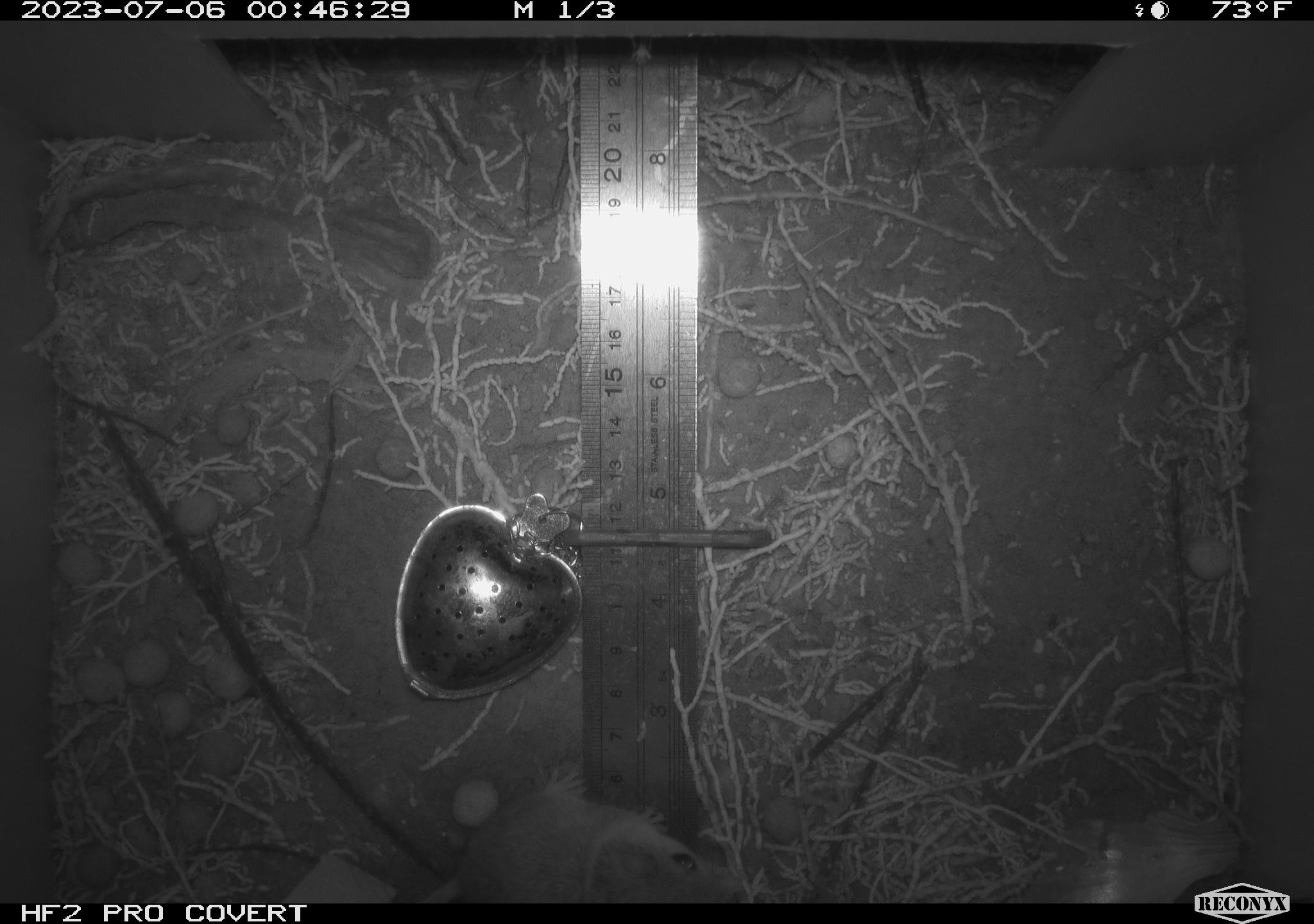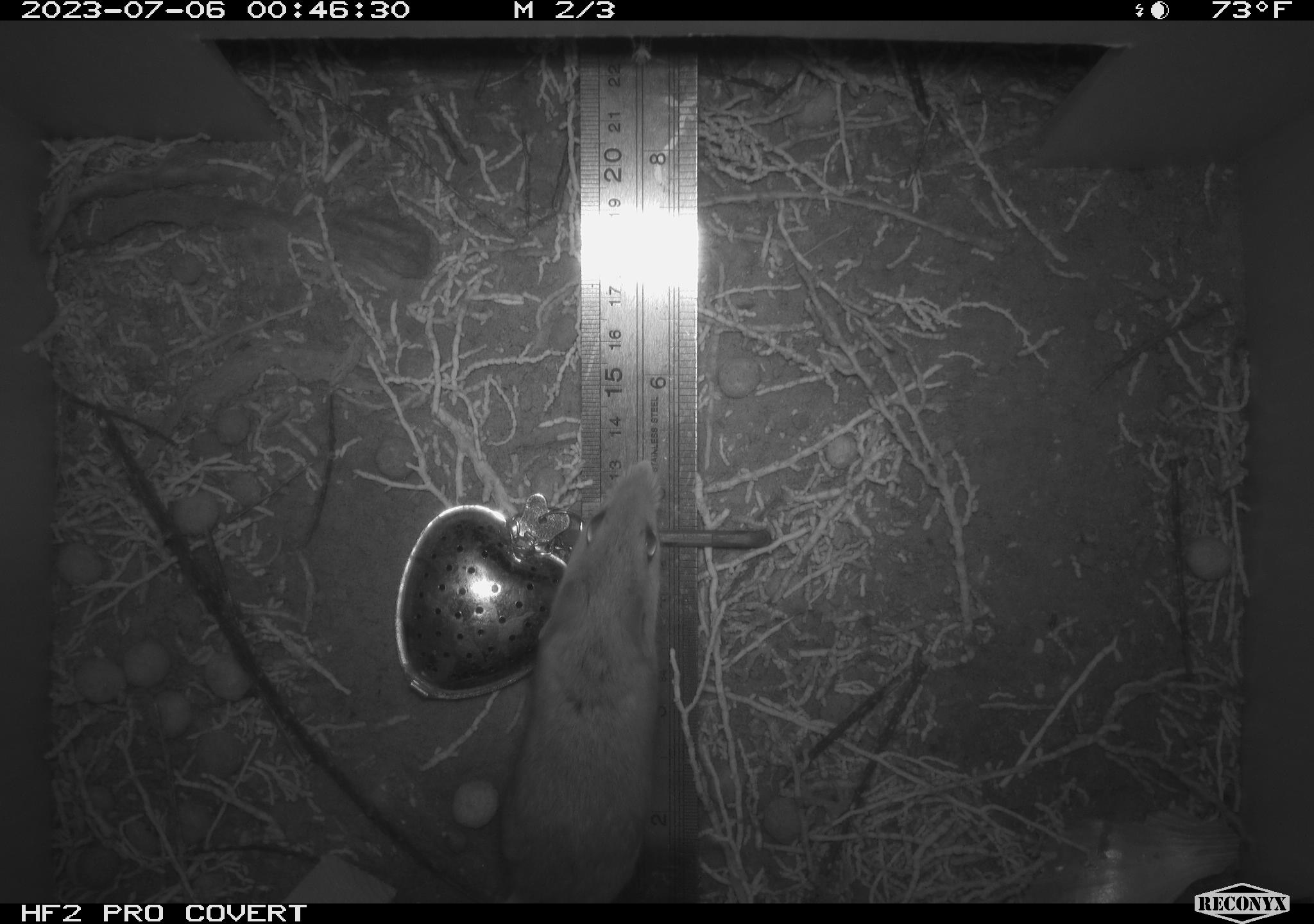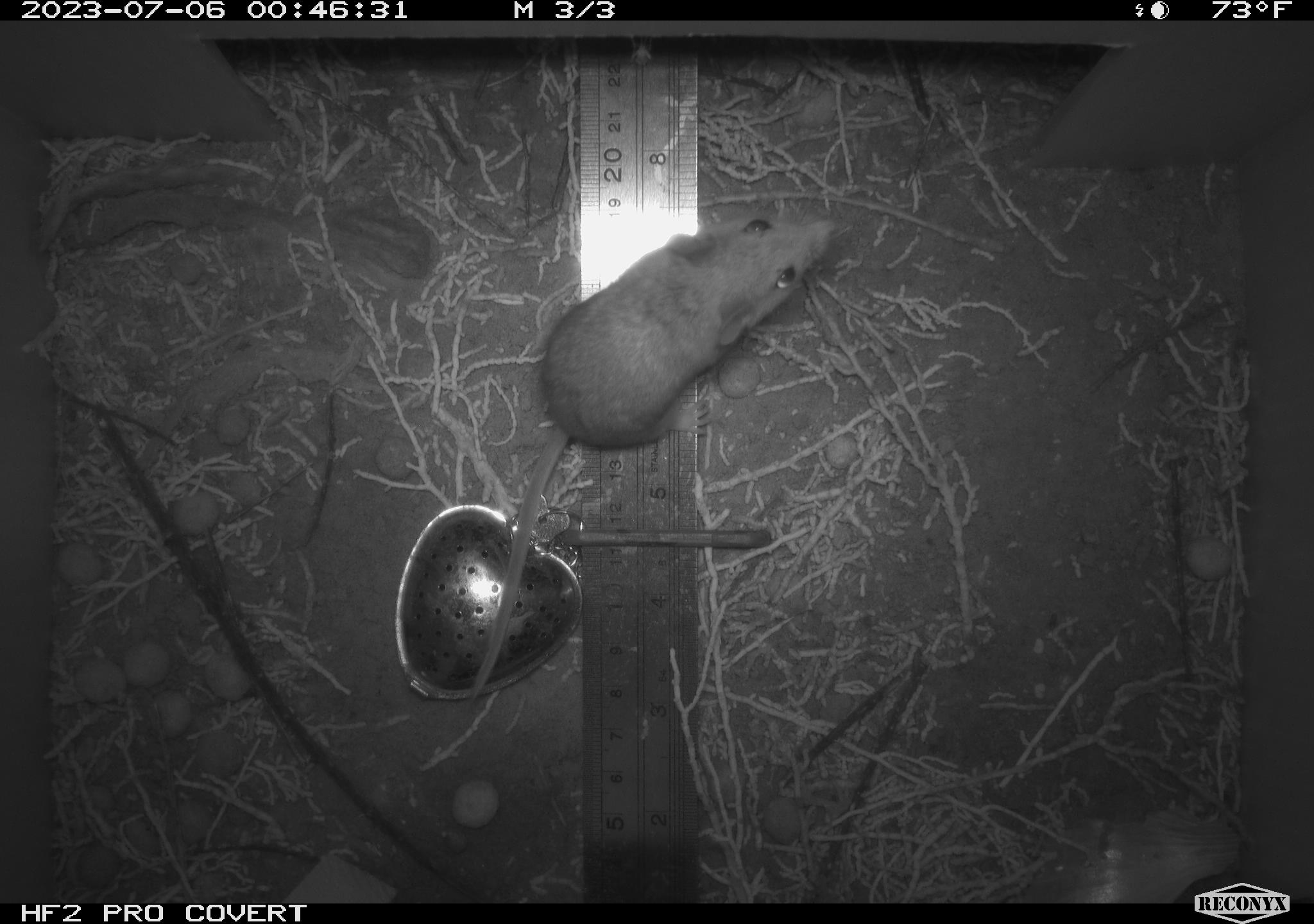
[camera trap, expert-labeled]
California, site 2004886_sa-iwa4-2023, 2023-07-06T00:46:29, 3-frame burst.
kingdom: Animalia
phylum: Chordata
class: Mammalia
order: Rodentia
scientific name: Rodentia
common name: mouse species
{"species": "mouse species (Rodentia)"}